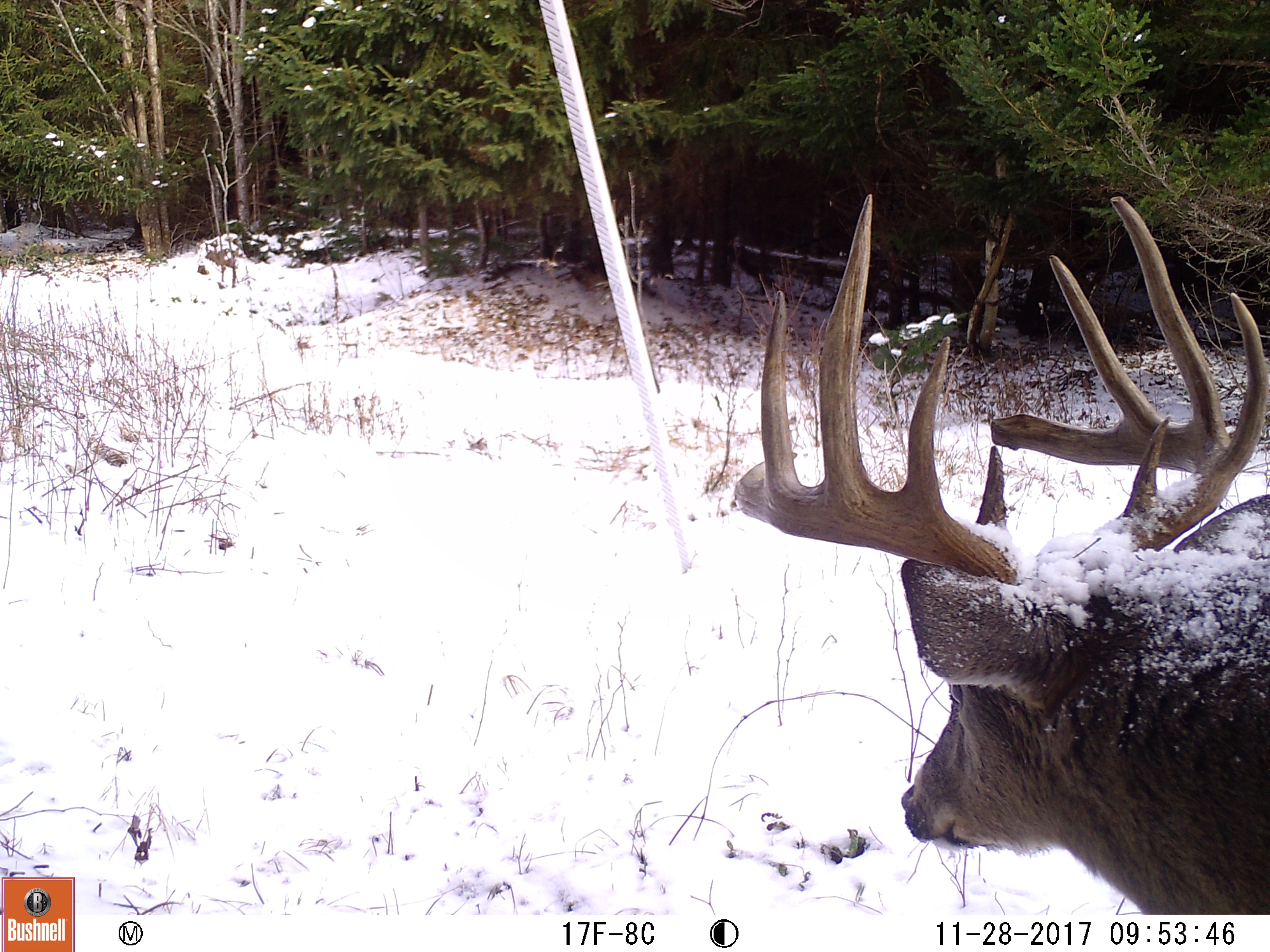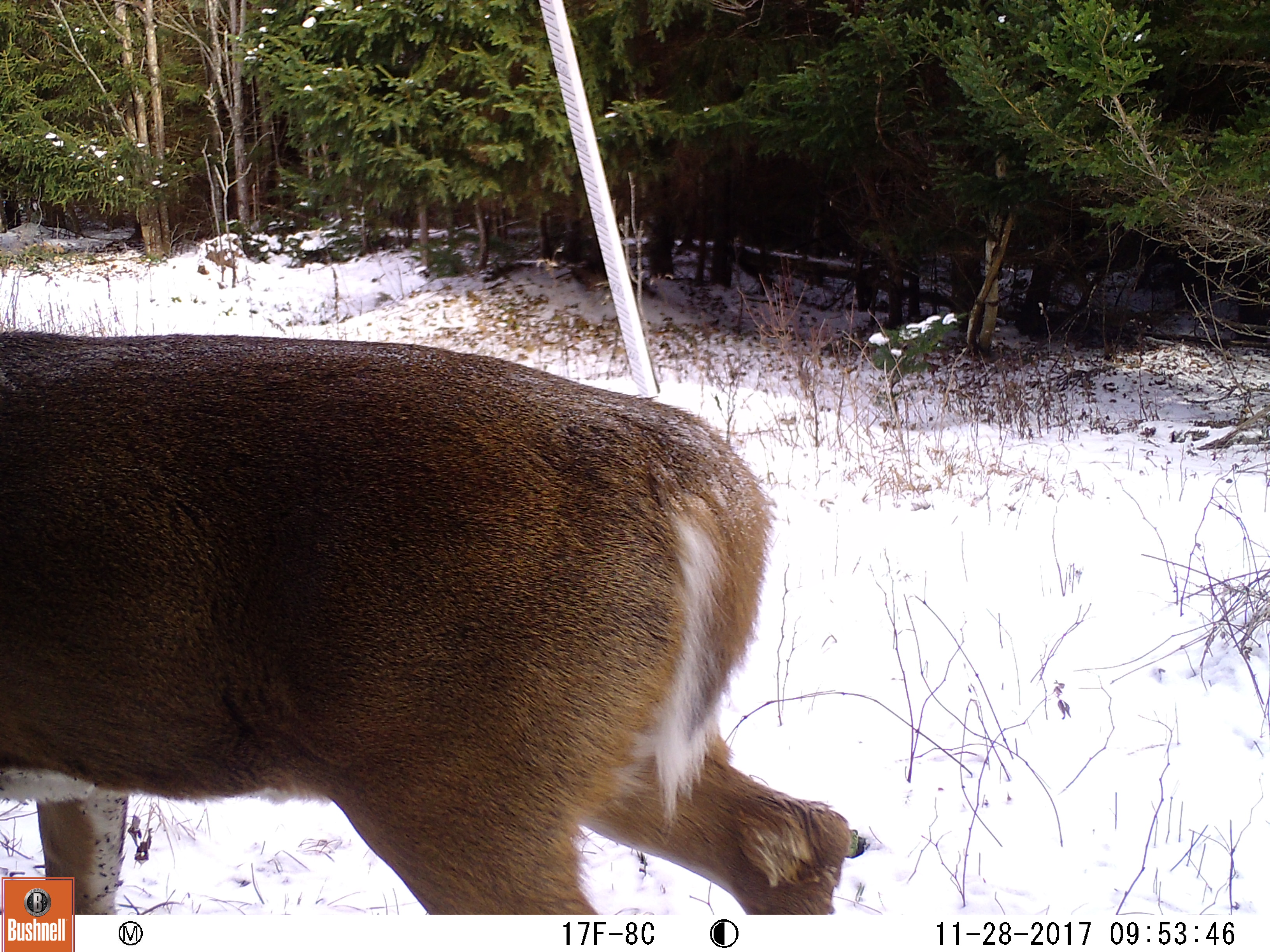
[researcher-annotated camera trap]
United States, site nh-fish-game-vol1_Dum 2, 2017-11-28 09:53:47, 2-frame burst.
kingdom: Animalia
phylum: Chordata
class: Mammalia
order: Artiodactyla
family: Cervidae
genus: Odocoileus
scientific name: Odocoileus virginianus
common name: white-tailed deer